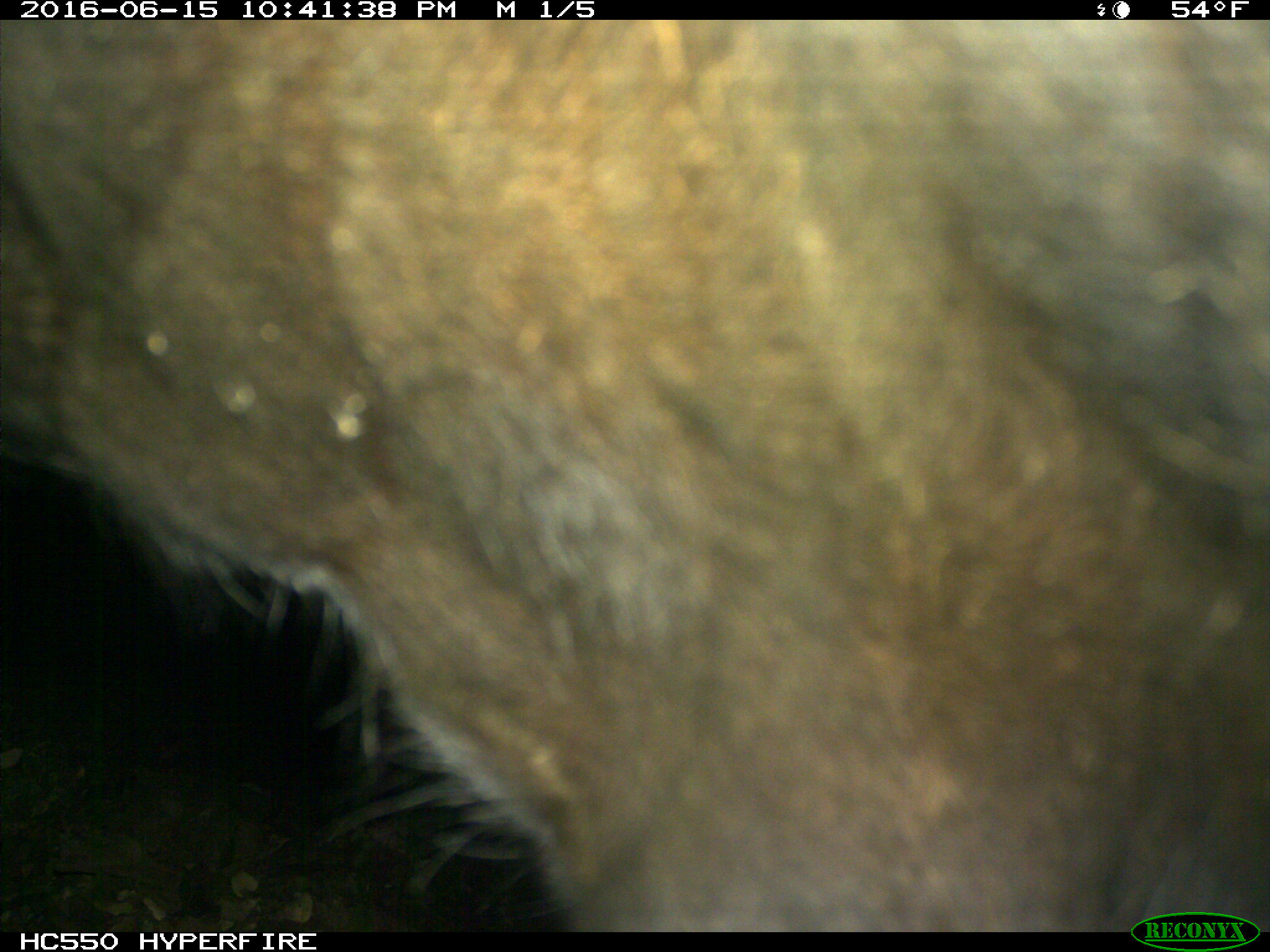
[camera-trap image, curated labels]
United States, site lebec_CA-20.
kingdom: Animalia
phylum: Chordata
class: Mammalia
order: Artiodactyla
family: Bovidae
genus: Bos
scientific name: Bos taurus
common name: domestic cow